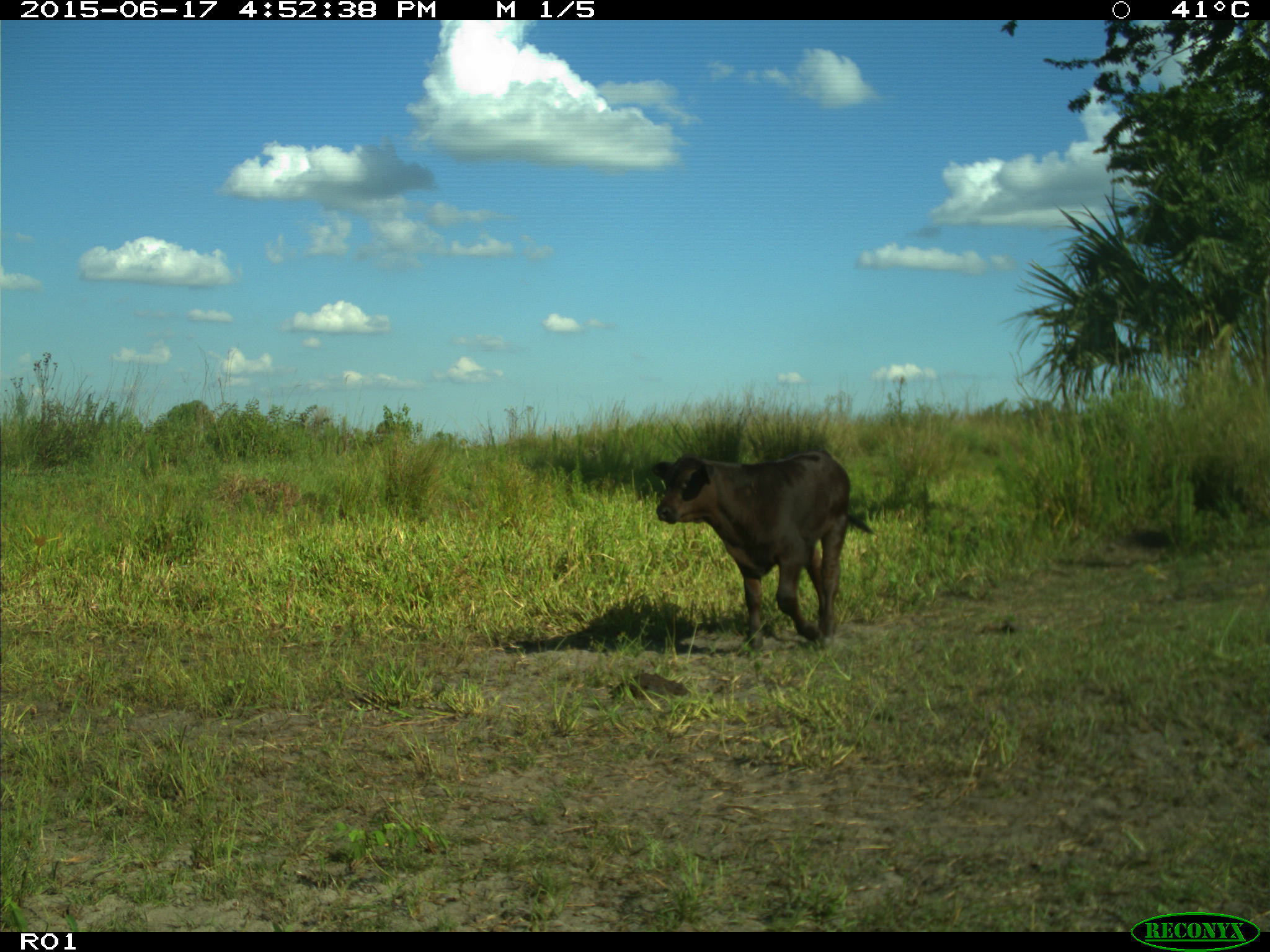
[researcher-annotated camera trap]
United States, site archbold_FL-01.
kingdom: Animalia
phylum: Chordata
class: Mammalia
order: Artiodactyla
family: Bovidae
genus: Bos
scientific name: Bos taurus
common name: domestic cow